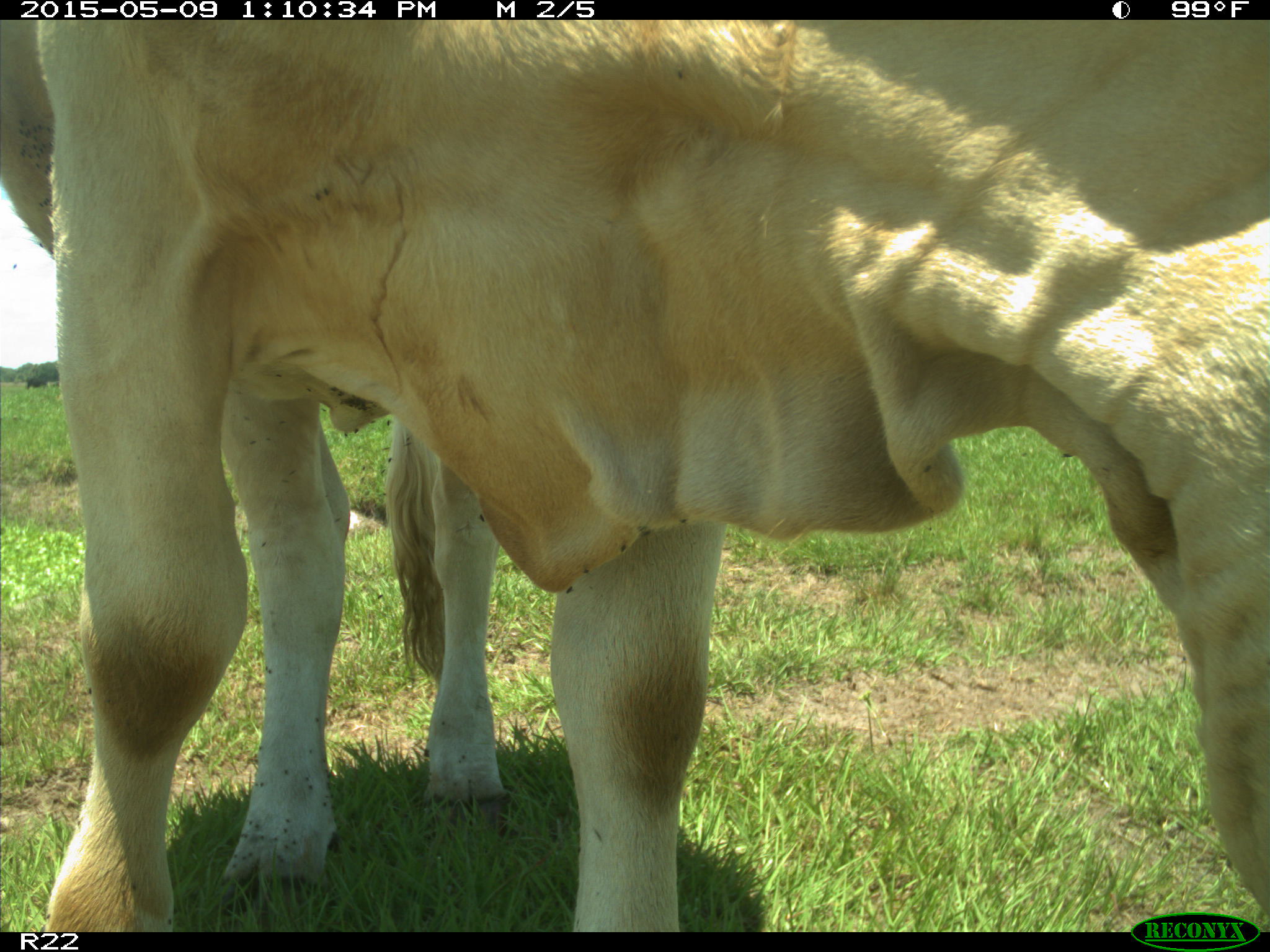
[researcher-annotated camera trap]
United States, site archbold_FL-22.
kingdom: Animalia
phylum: Chordata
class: Mammalia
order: Artiodactyla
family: Bovidae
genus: Bos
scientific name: Bos taurus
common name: domestic cow